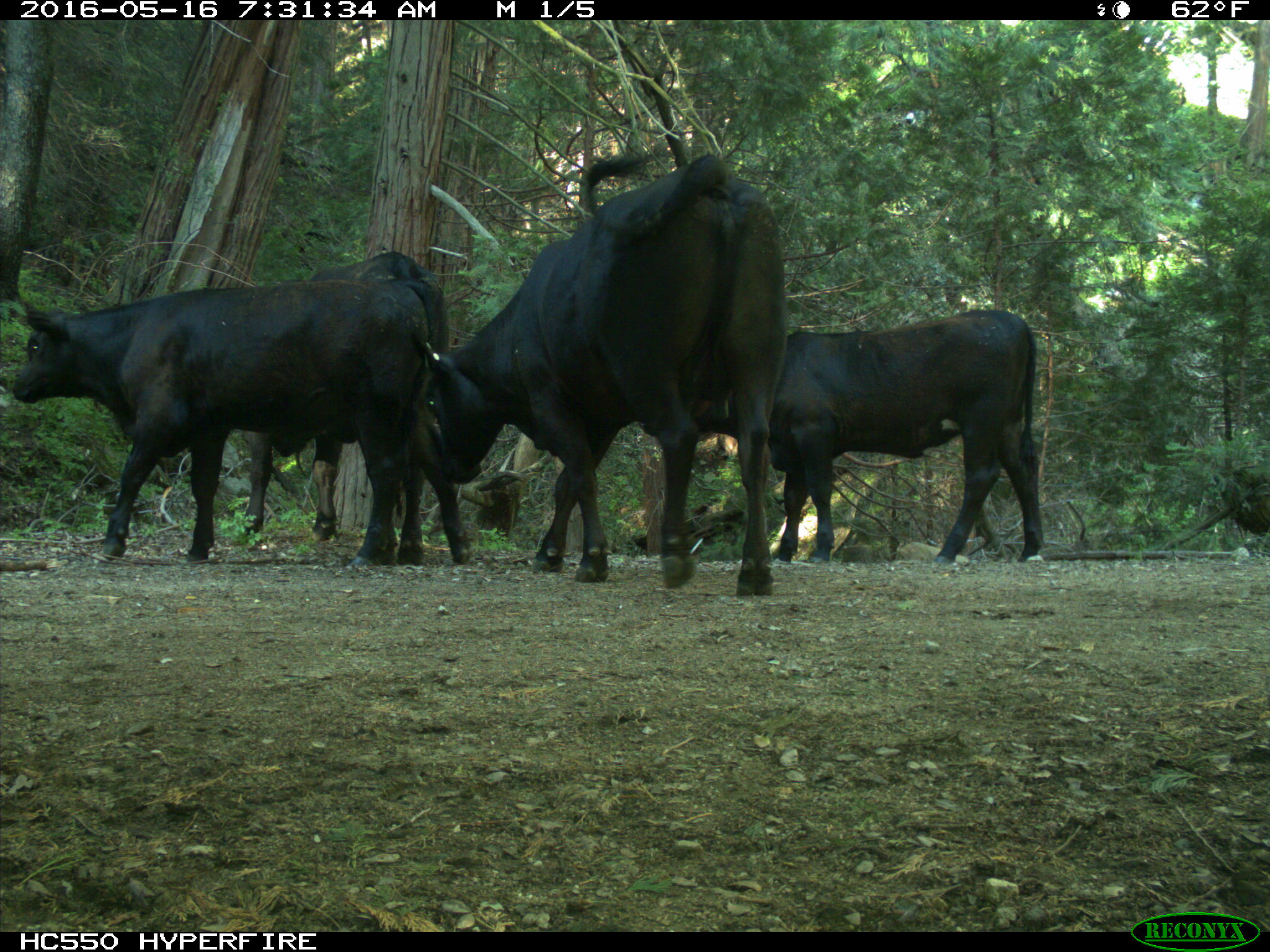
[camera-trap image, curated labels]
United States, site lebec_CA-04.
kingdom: Animalia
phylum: Chordata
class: Mammalia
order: Artiodactyla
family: Bovidae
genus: Bos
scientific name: Bos taurus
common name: domestic cow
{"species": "Bos taurus (domestic cow)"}